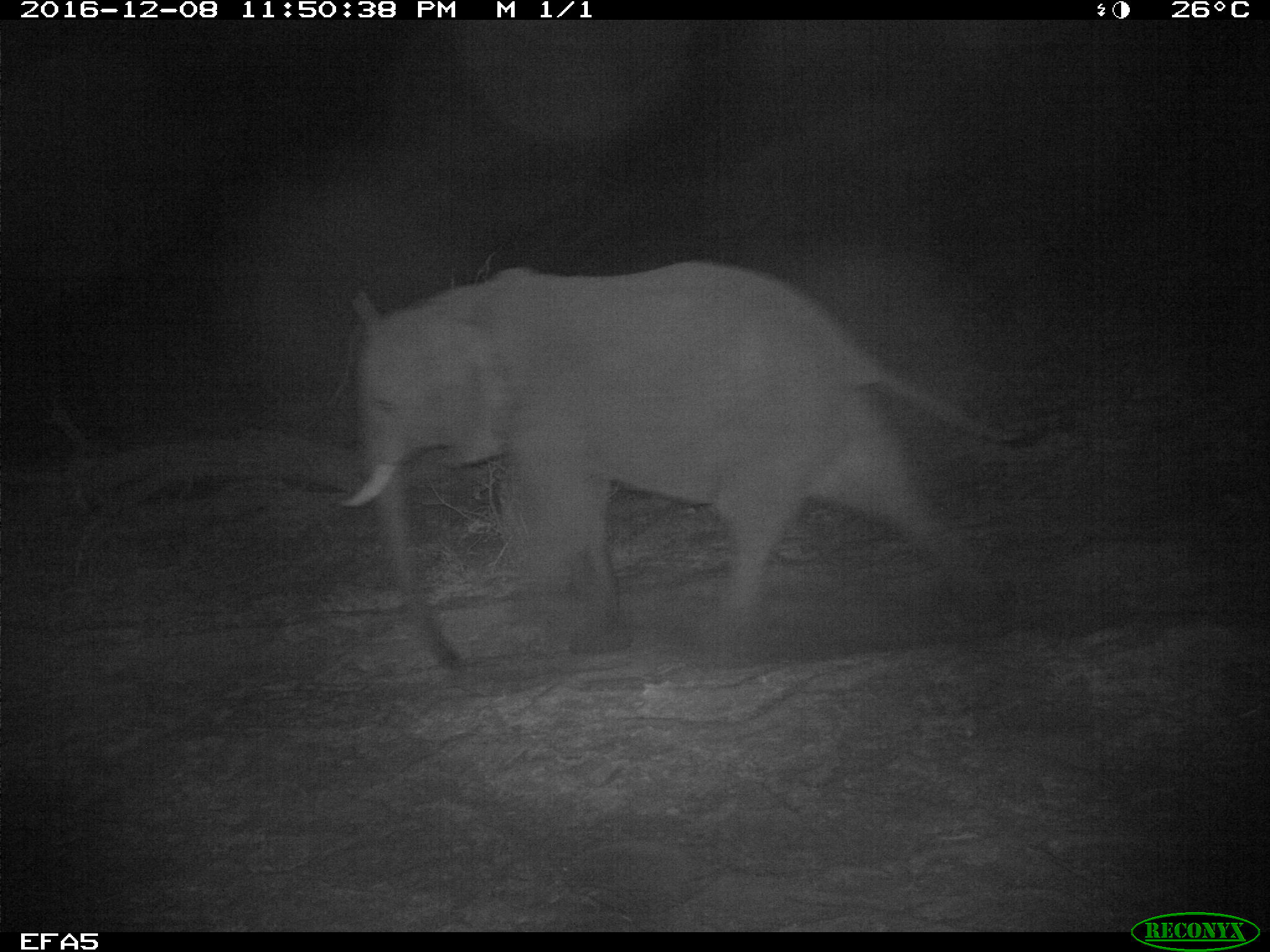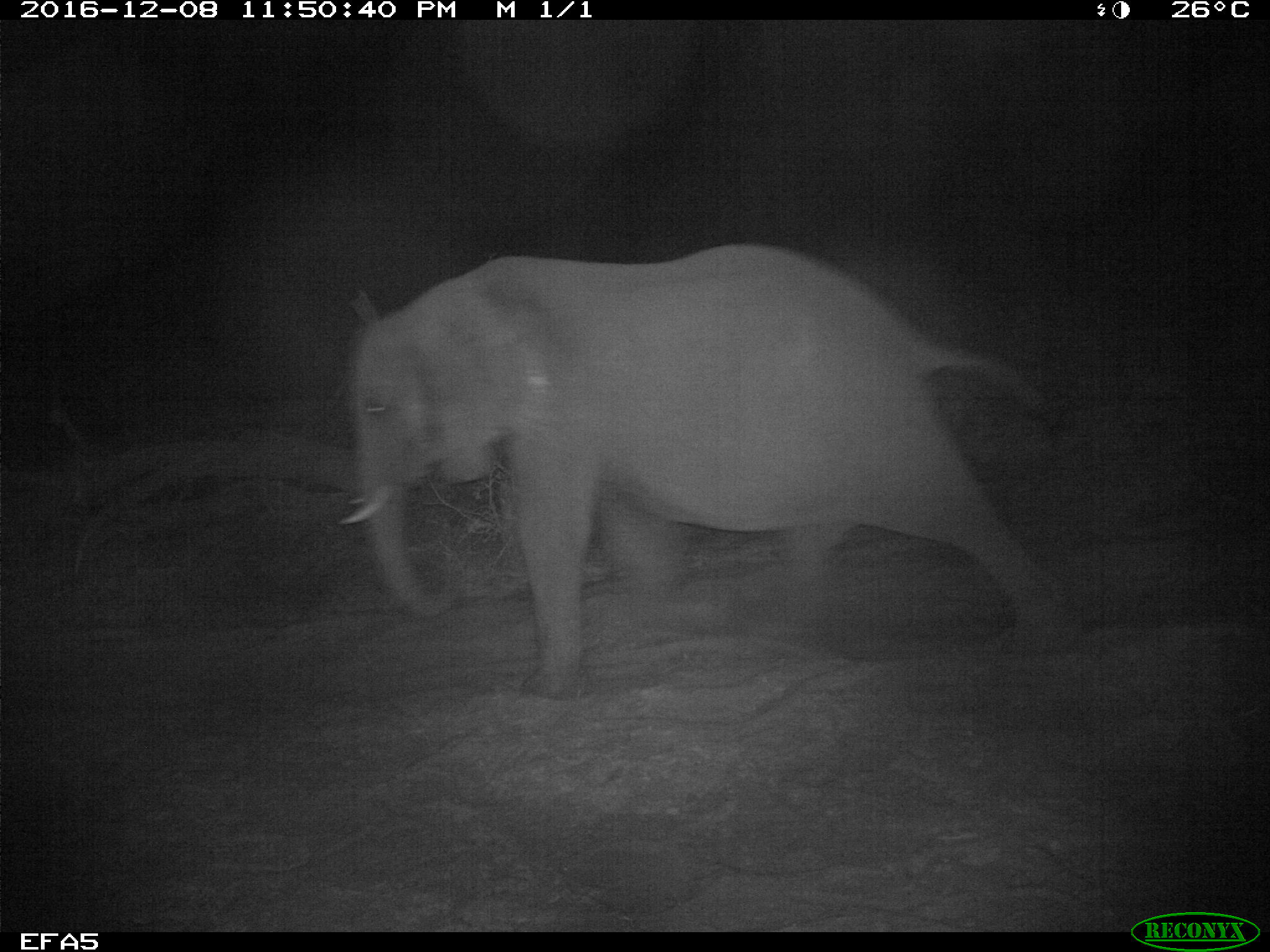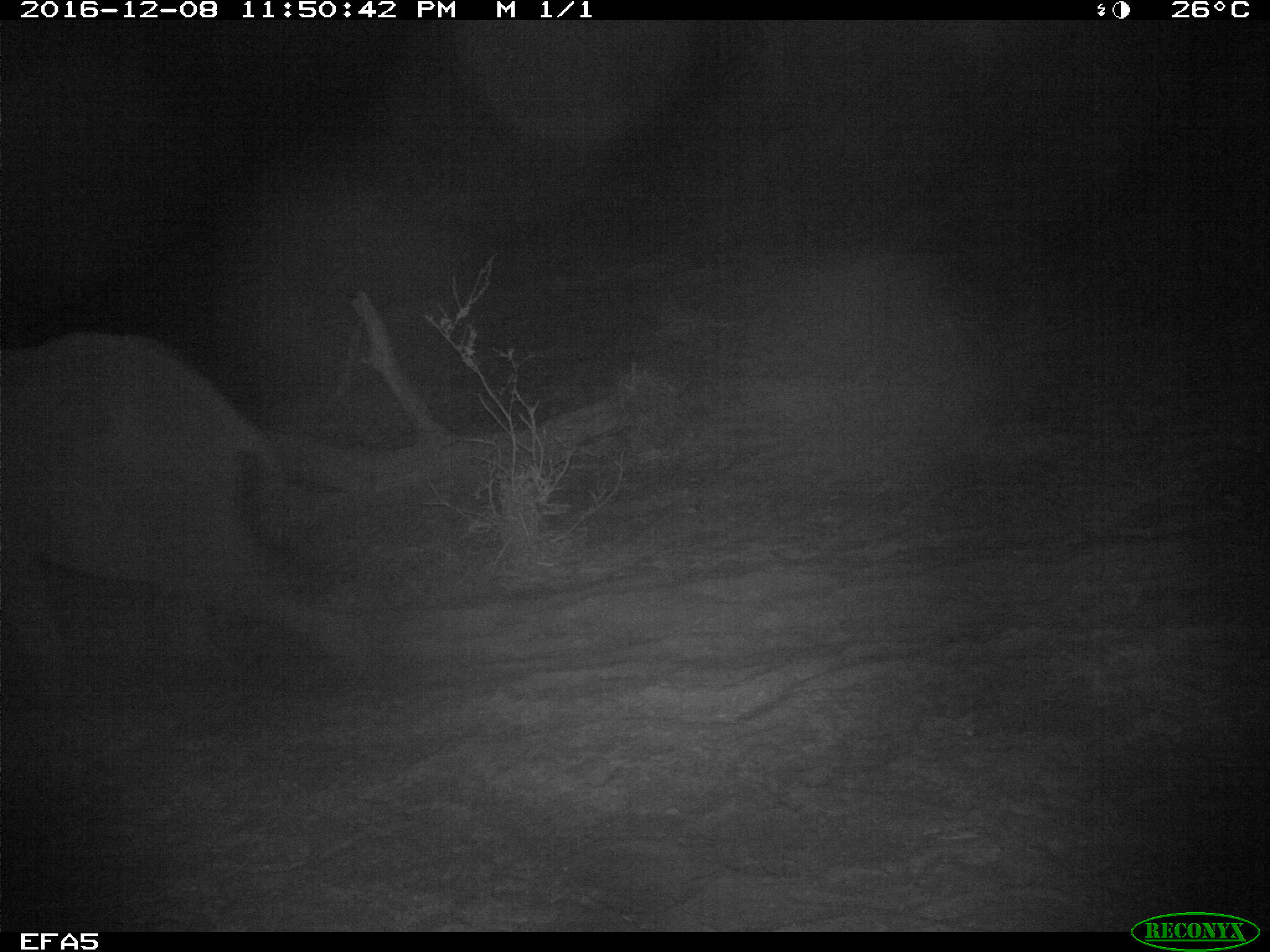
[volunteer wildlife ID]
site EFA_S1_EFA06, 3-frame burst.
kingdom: Animalia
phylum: Chordata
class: Mammalia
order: Proboscidea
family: Elephantidae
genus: Loxodonta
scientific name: Loxodonta africana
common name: african bush elephant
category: elephant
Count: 1.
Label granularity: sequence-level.